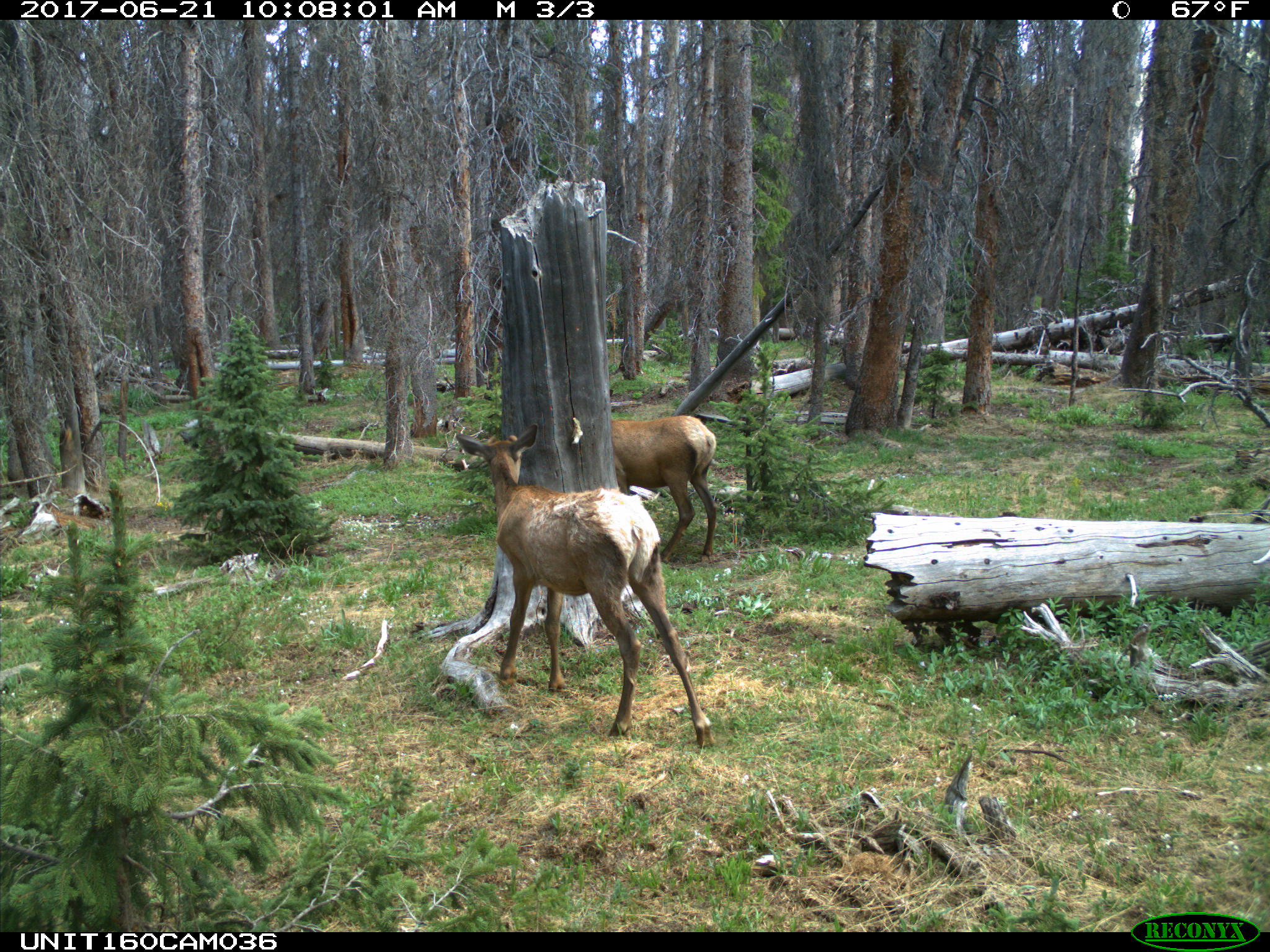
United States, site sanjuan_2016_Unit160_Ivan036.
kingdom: Animalia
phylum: Chordata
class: Mammalia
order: Artiodactyla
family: Cervidae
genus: Cervus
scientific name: Cervus elaphus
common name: red deer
Cervus elaphus (red deer).